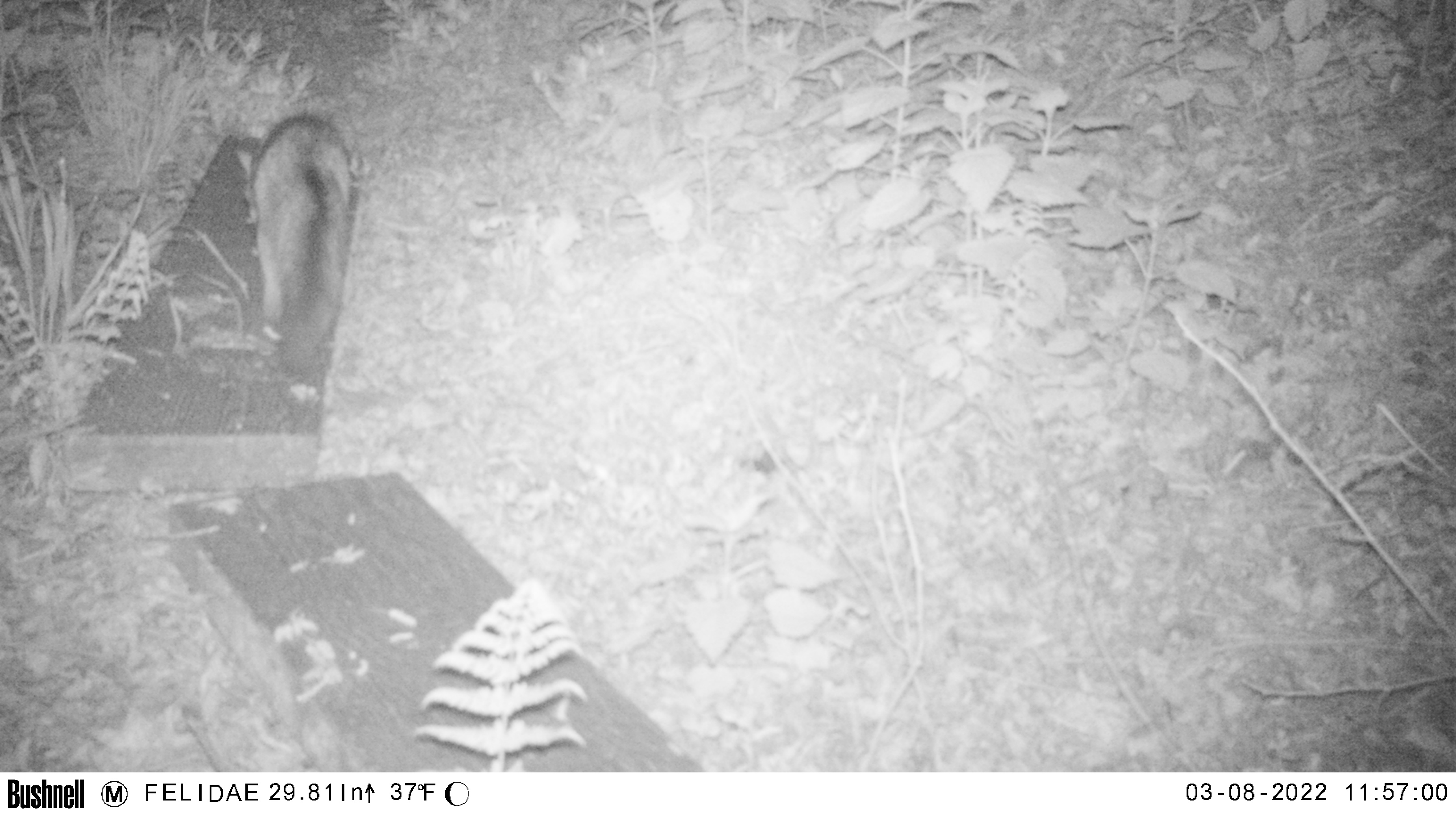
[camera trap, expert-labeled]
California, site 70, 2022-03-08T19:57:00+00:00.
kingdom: Animalia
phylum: Chordata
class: Mammalia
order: Carnivora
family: Canidae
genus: Urocyon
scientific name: Urocyon cinereoargenteus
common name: gray fox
Gray fox (Urocyon cinereoargenteus).